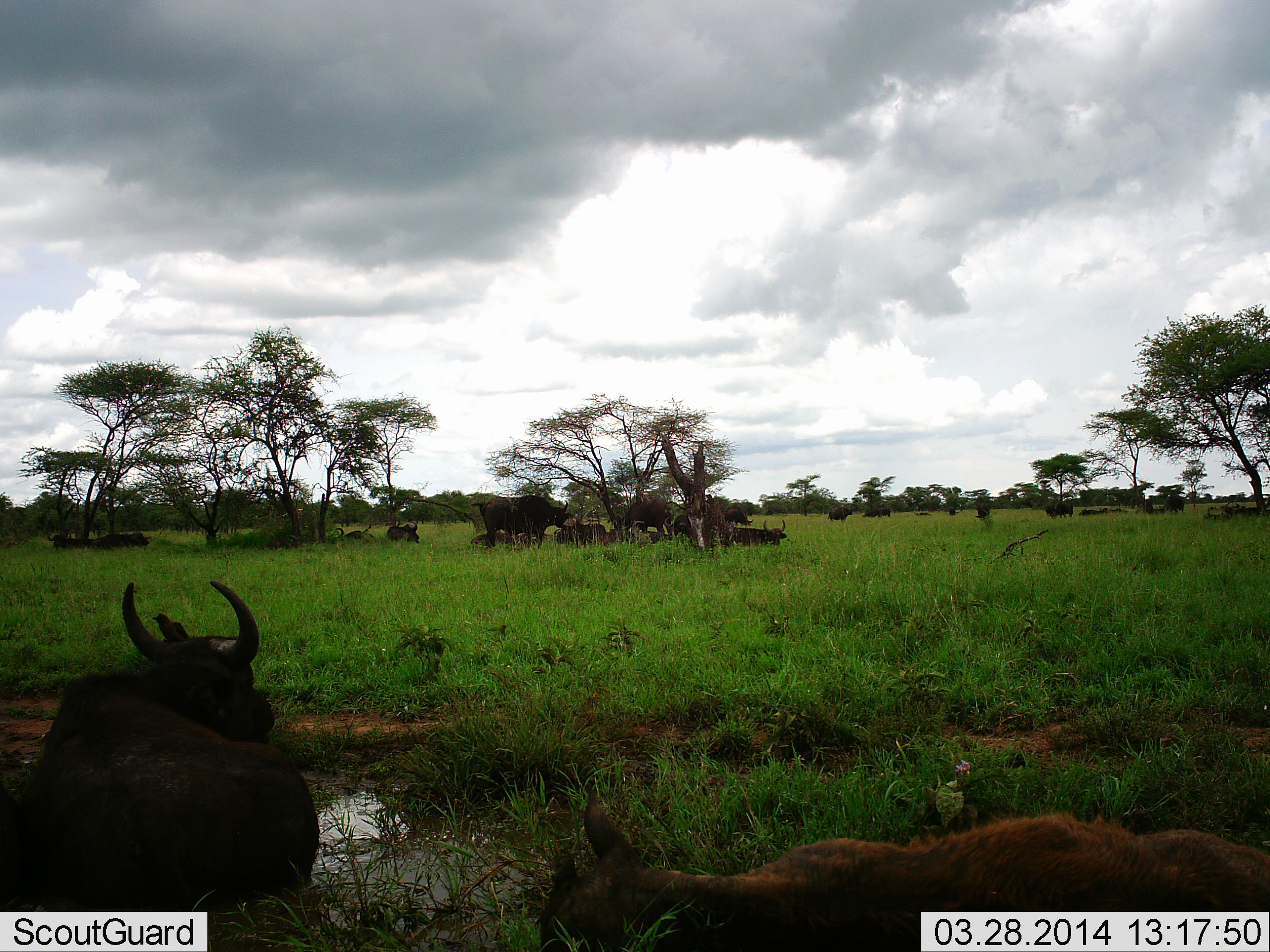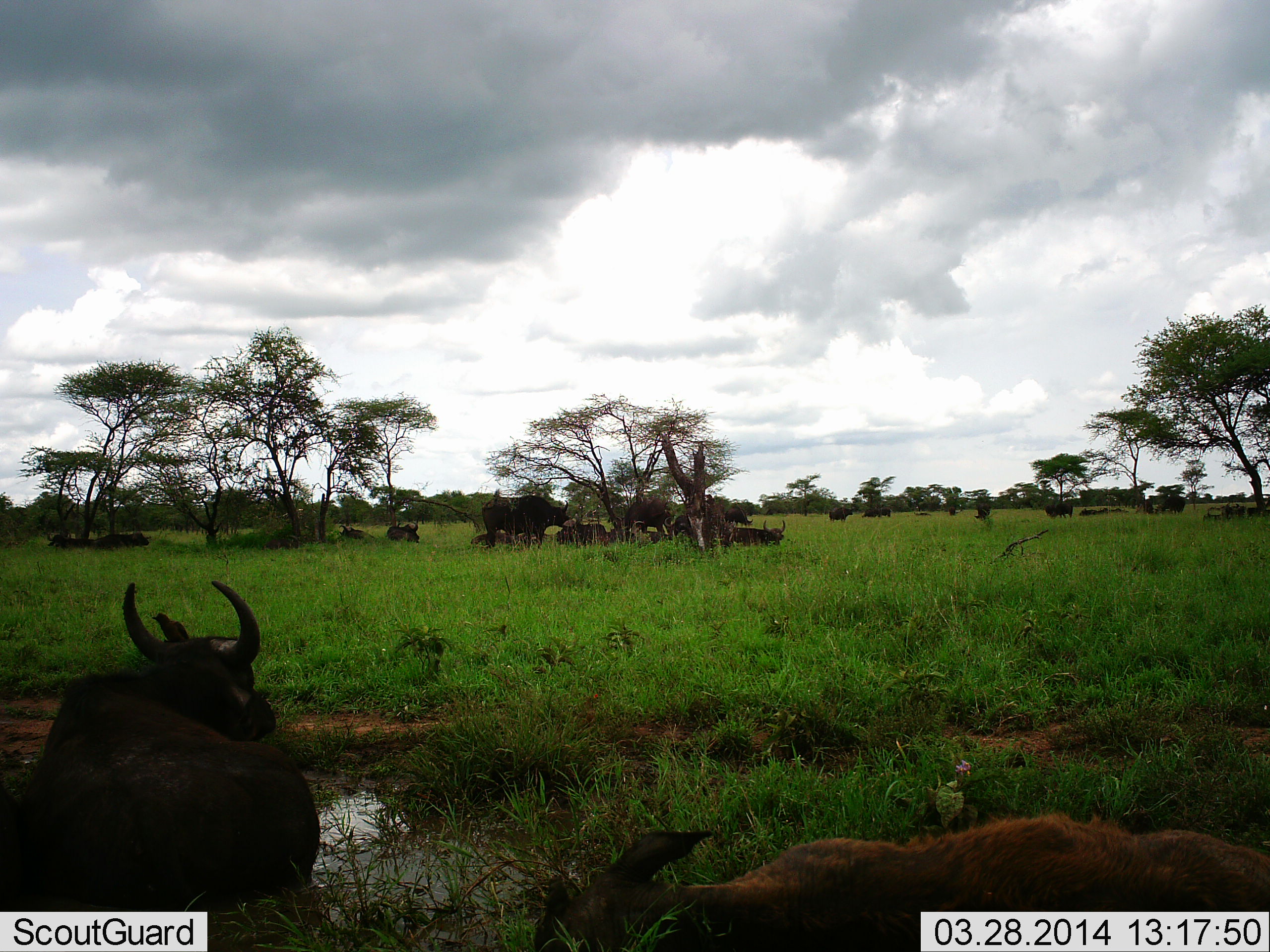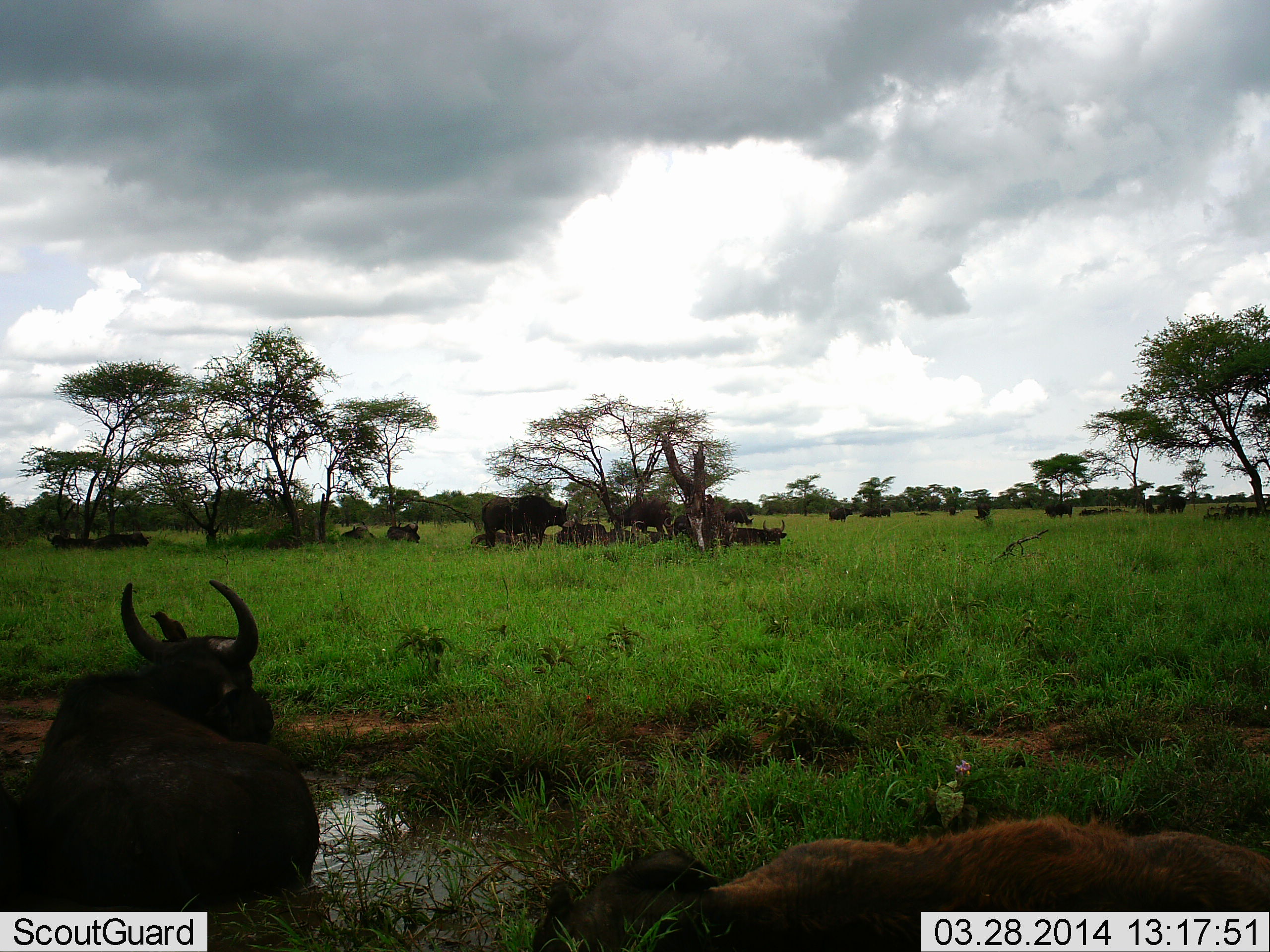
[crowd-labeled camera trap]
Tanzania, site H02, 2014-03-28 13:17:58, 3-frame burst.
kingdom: Animalia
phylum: Chordata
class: Mammalia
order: Artiodactyla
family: Bovidae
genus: Connochaetes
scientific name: Connochaetes taurinus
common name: blue wildebeest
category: wildebeest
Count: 11-50.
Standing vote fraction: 55%.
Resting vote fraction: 64%.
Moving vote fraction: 18%.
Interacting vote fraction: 0%.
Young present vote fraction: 9%.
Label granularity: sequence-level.